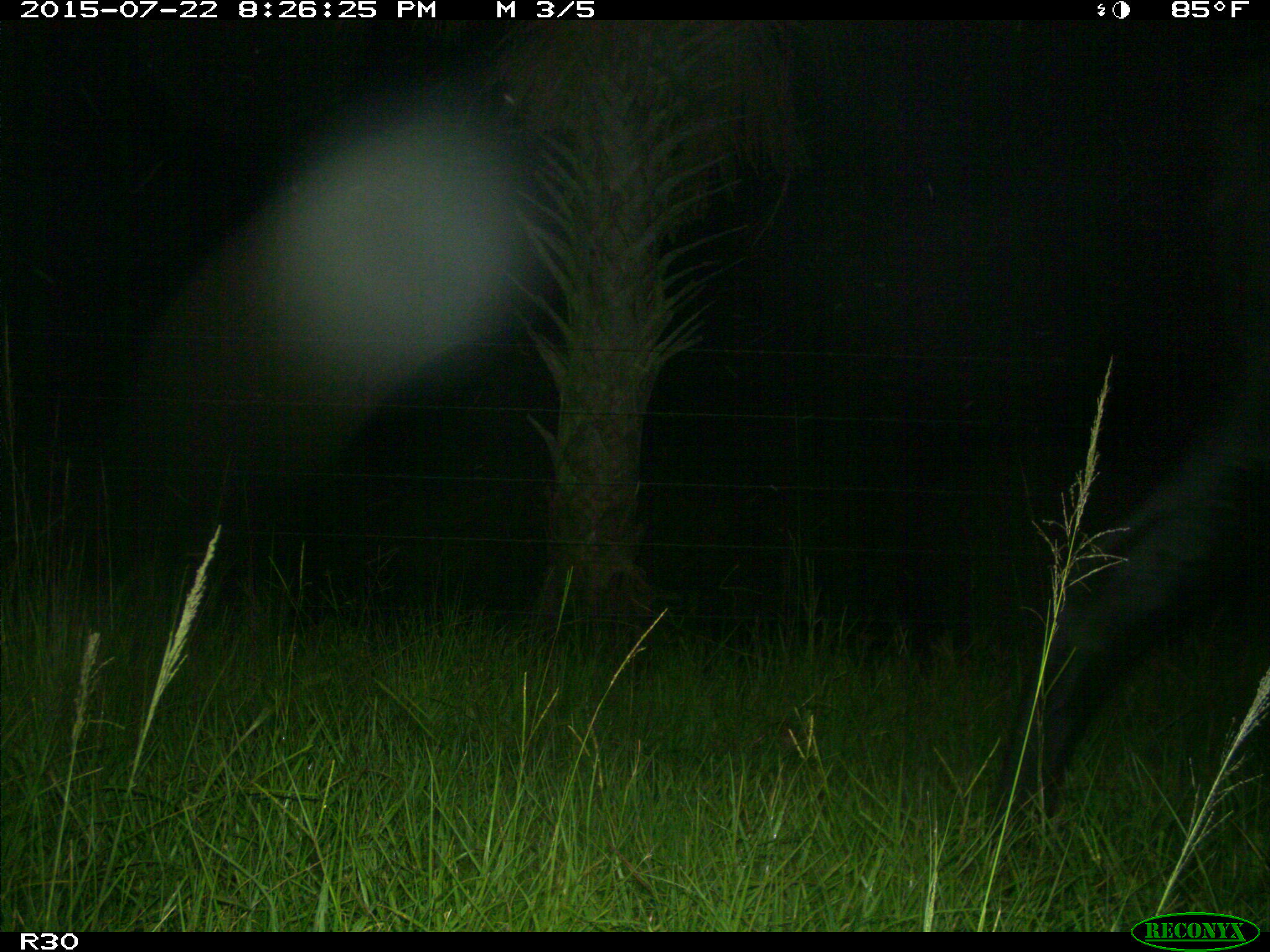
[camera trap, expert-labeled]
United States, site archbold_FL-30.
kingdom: Animalia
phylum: Chordata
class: Mammalia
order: Artiodactyla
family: Bovidae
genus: Bos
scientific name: Bos taurus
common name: domestic cow